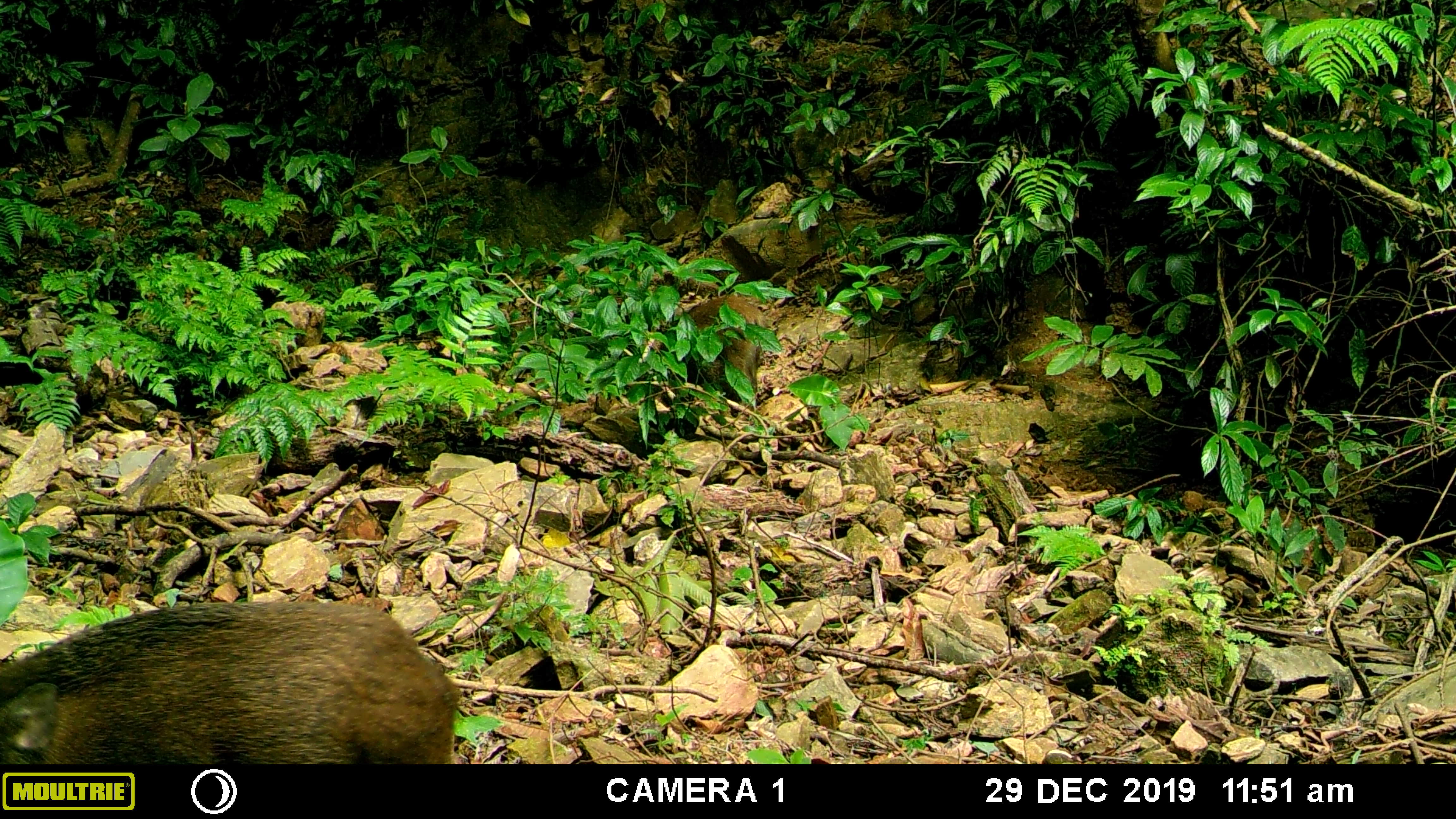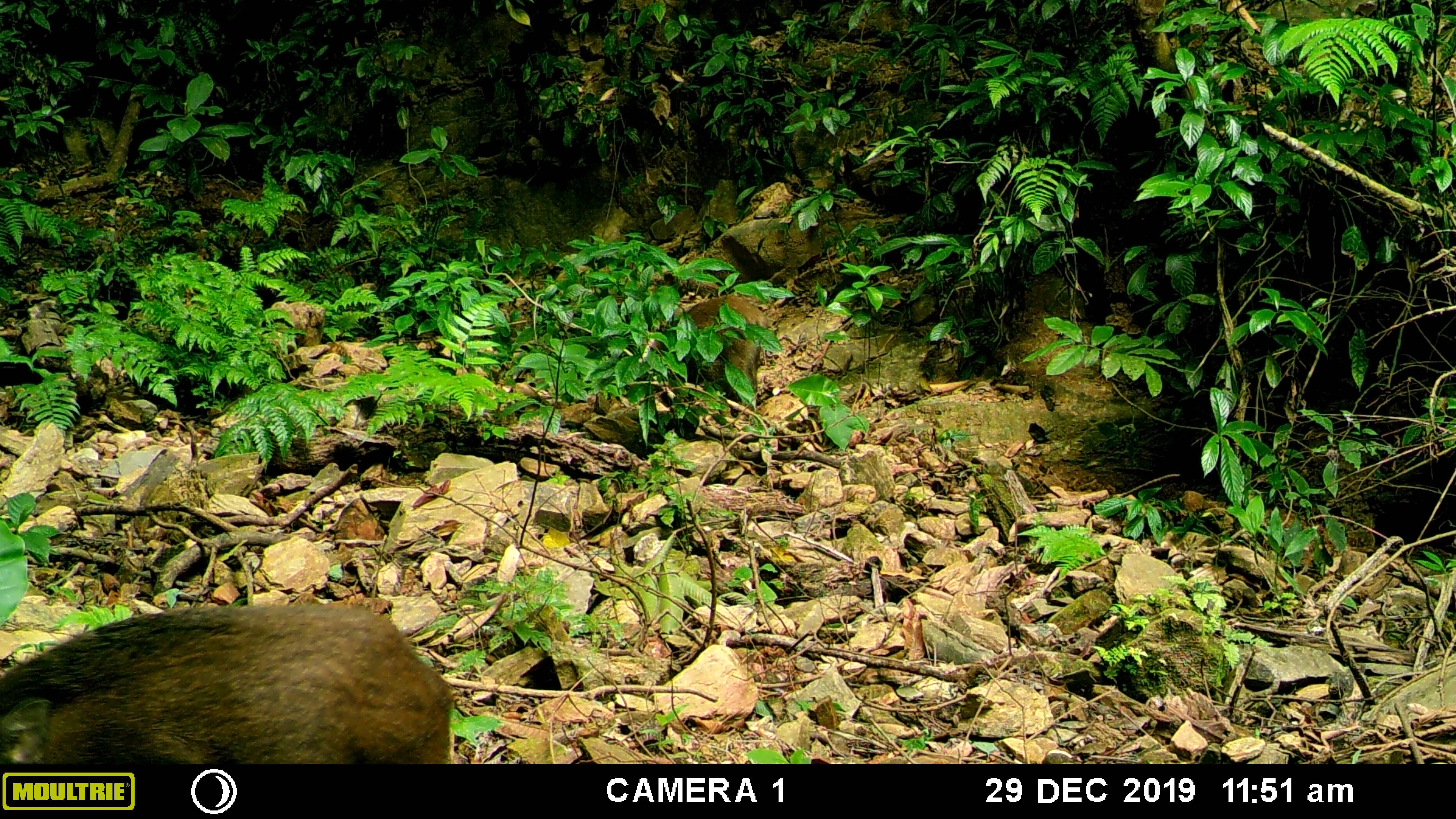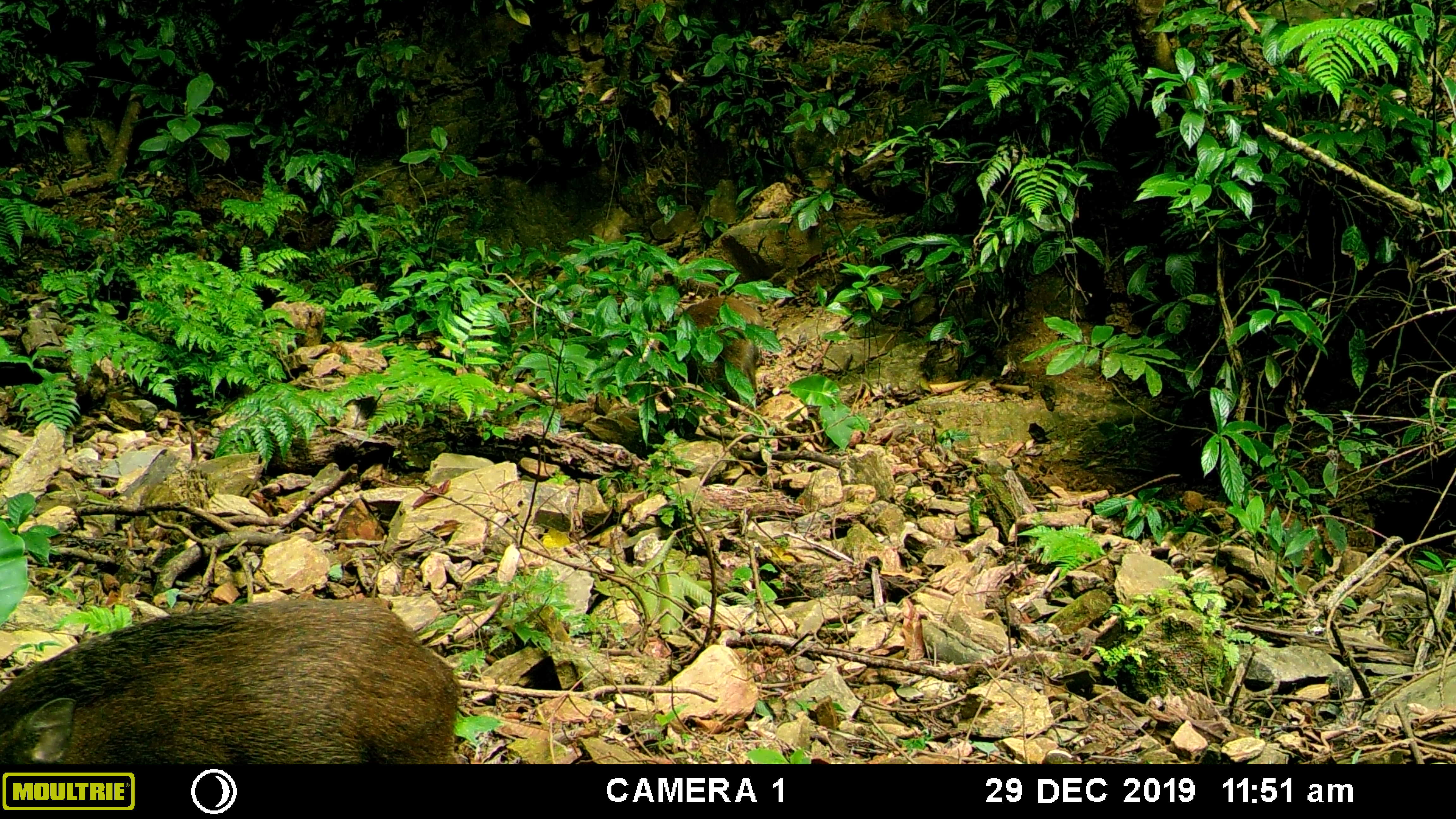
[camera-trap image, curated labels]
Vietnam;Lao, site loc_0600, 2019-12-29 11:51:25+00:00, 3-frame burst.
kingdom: Animalia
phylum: Chordata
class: Mammalia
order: Artiodactyla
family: Suidae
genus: Sus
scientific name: Sus scrofa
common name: eurasian wild pig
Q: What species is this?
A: Eurasian wild pig (Sus scrofa).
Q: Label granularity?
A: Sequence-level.